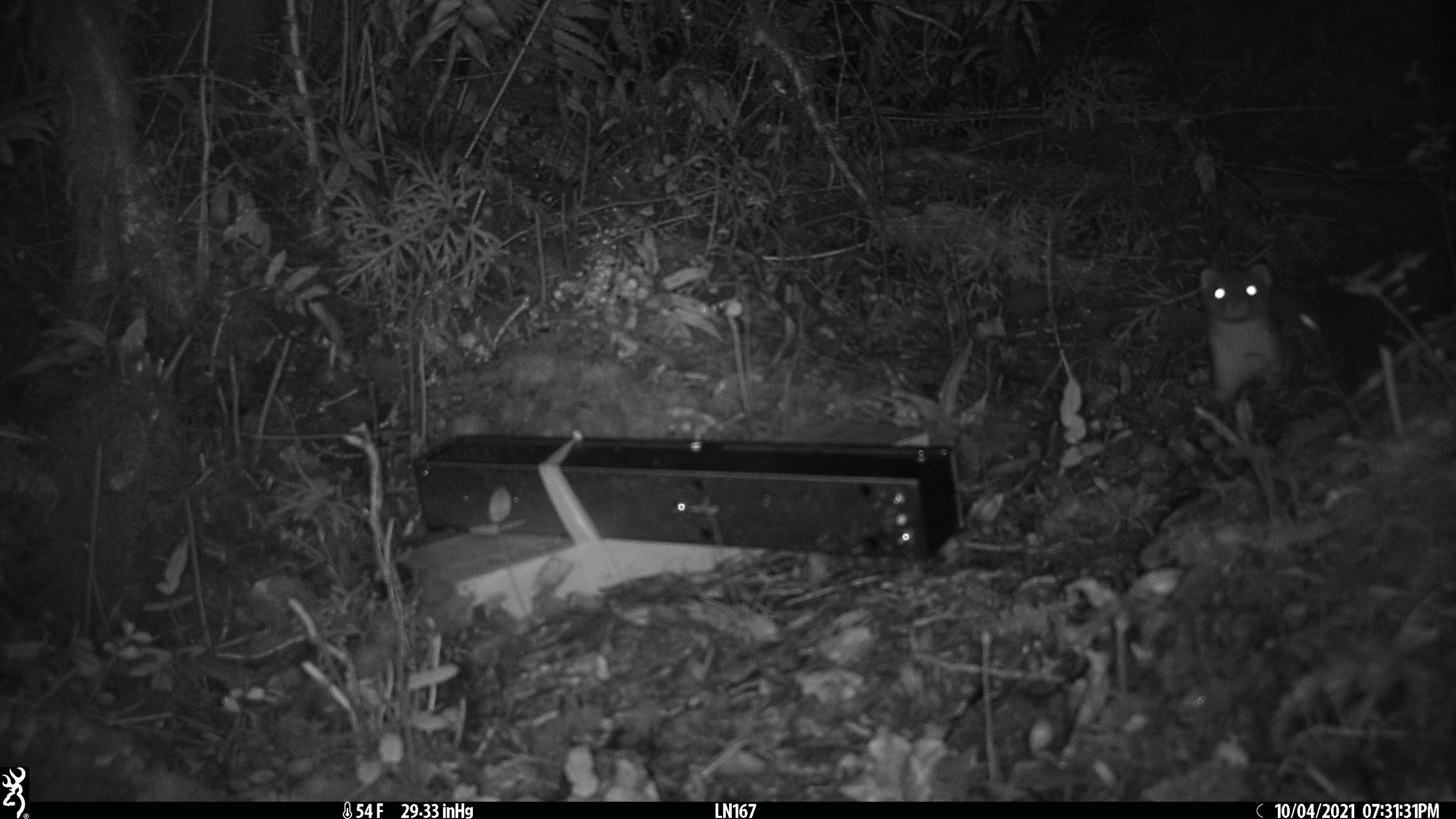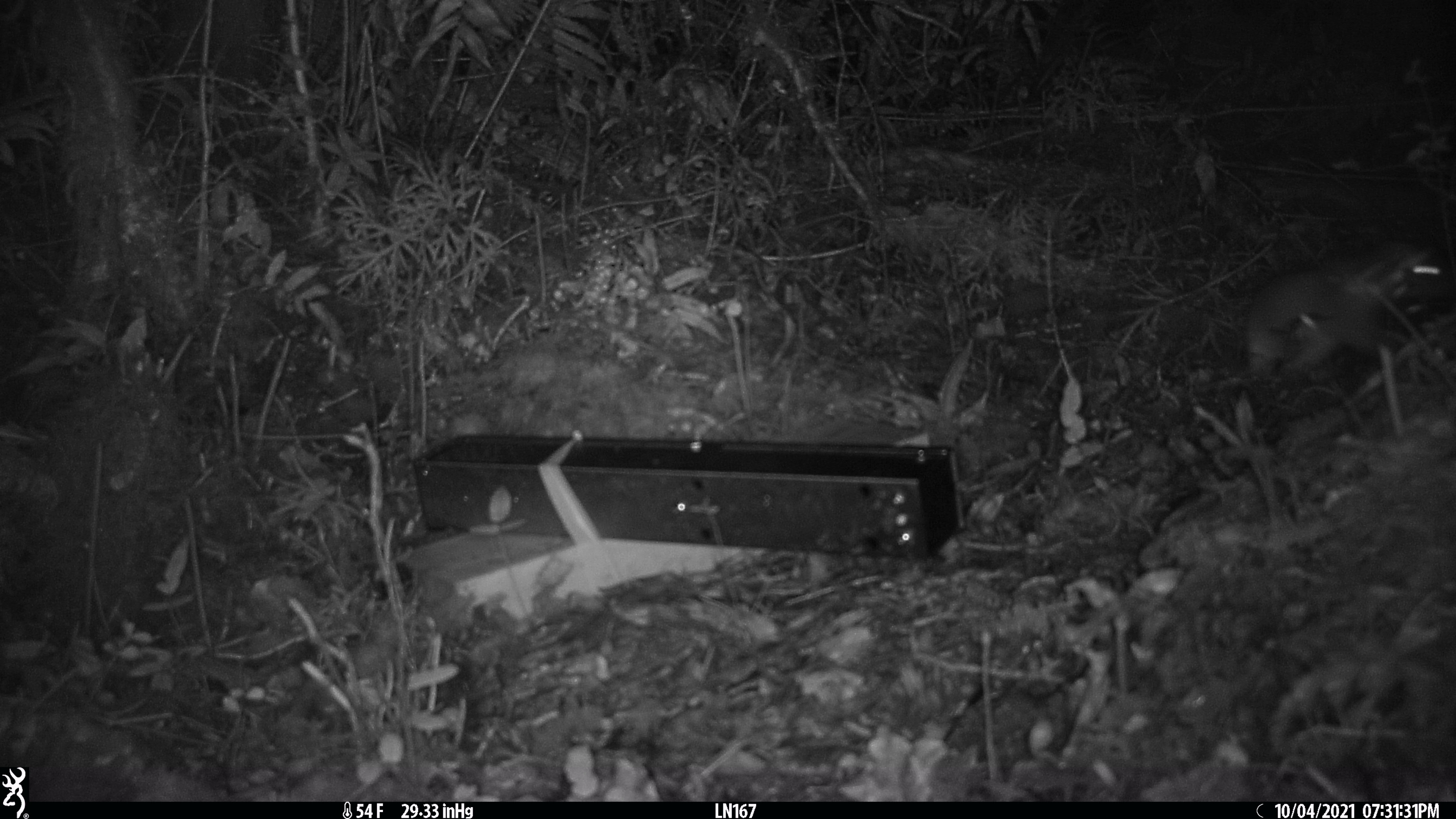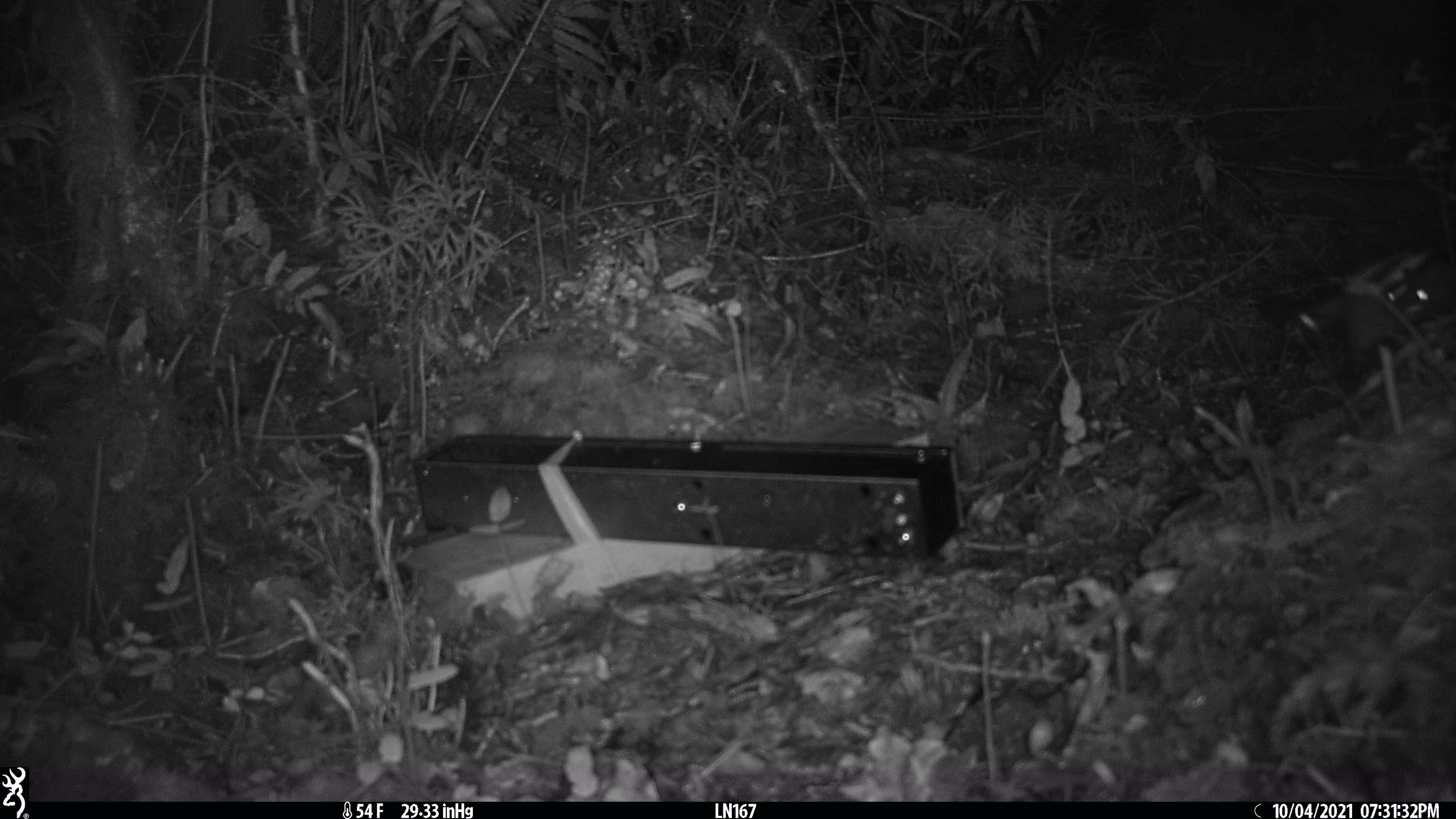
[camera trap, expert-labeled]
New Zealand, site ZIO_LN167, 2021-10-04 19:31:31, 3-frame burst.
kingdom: Animalia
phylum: Chordata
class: Mammalia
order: Carnivora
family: Mustelidae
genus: Mustela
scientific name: Mustela erminea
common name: stoat